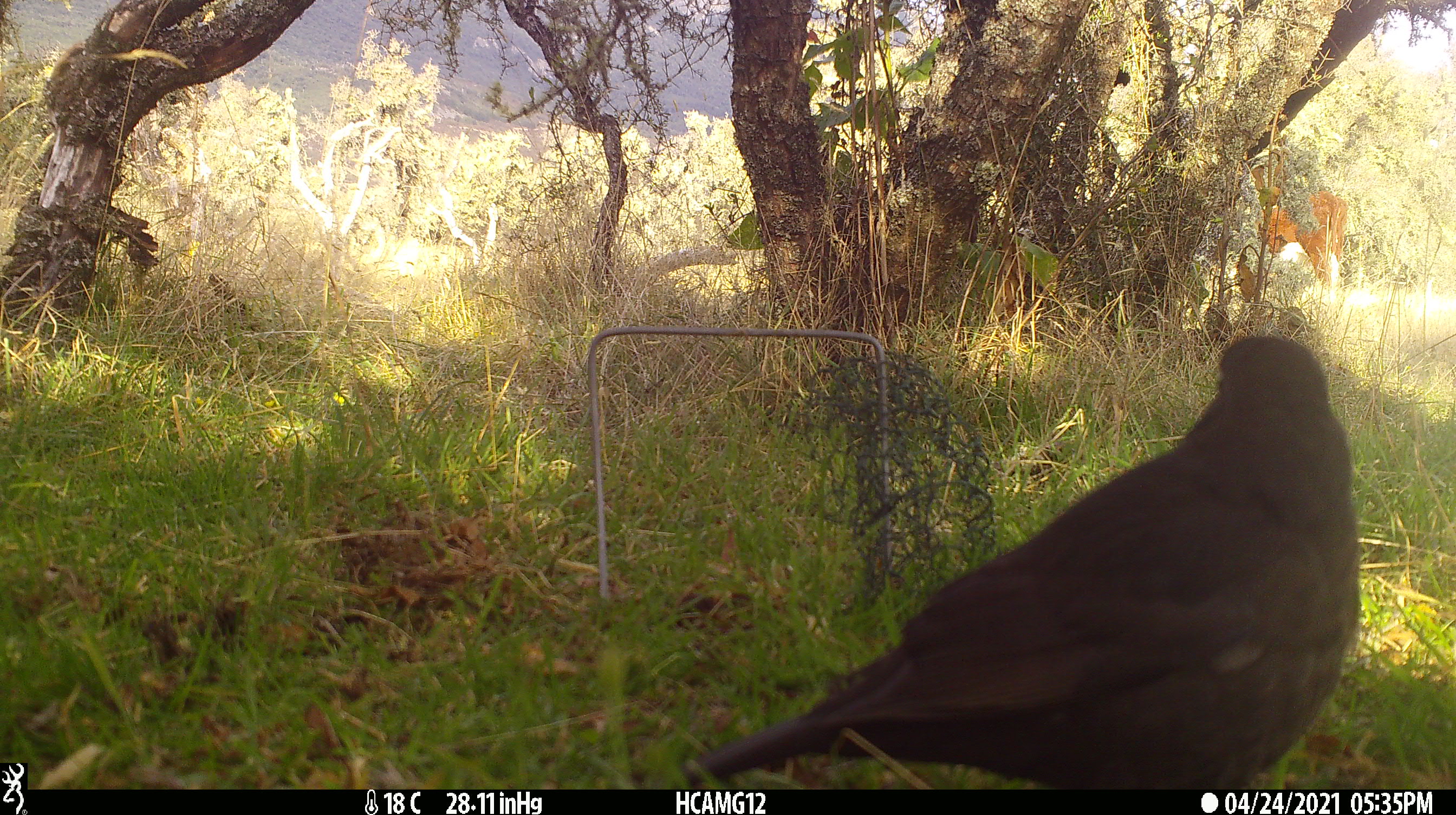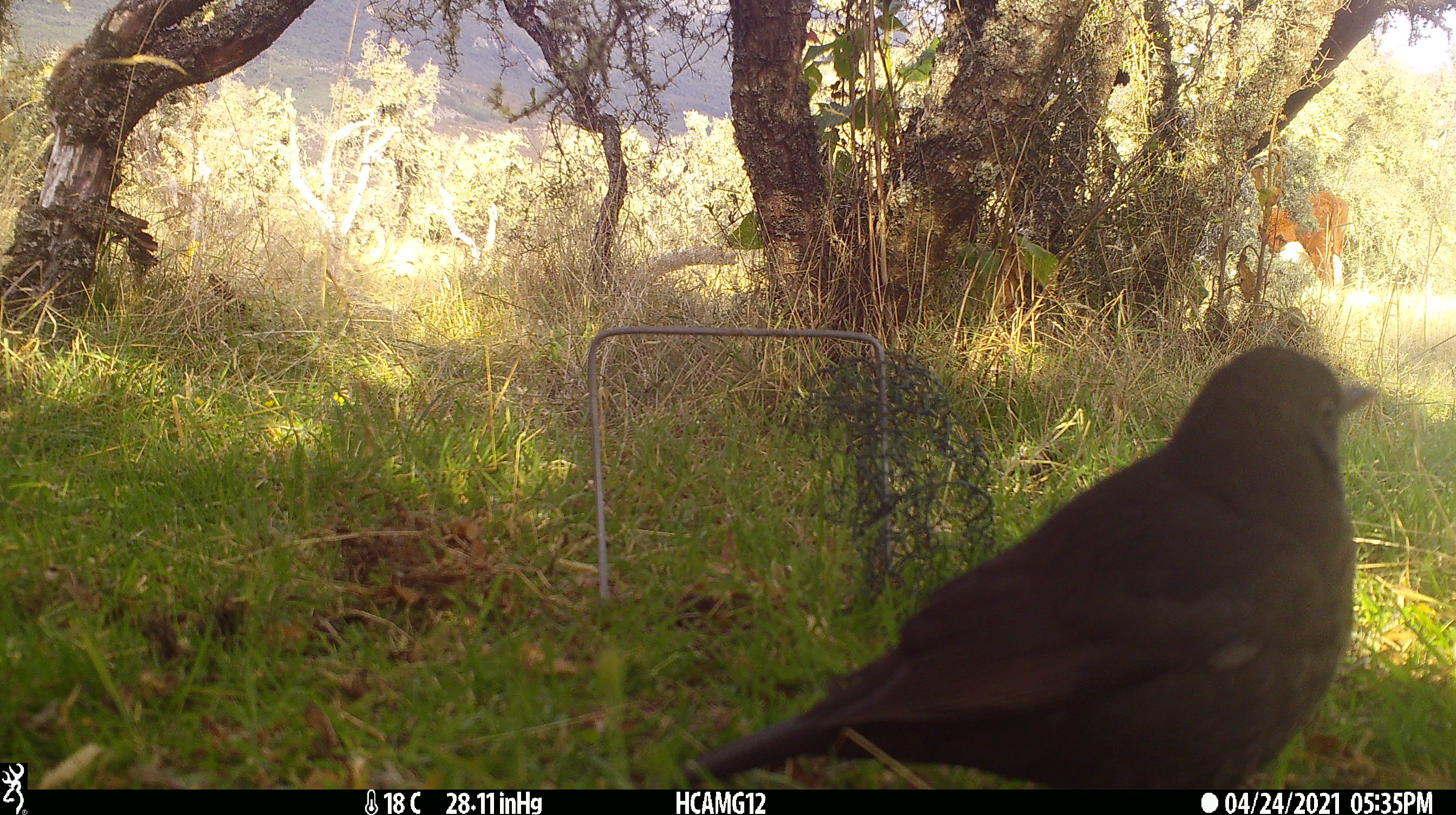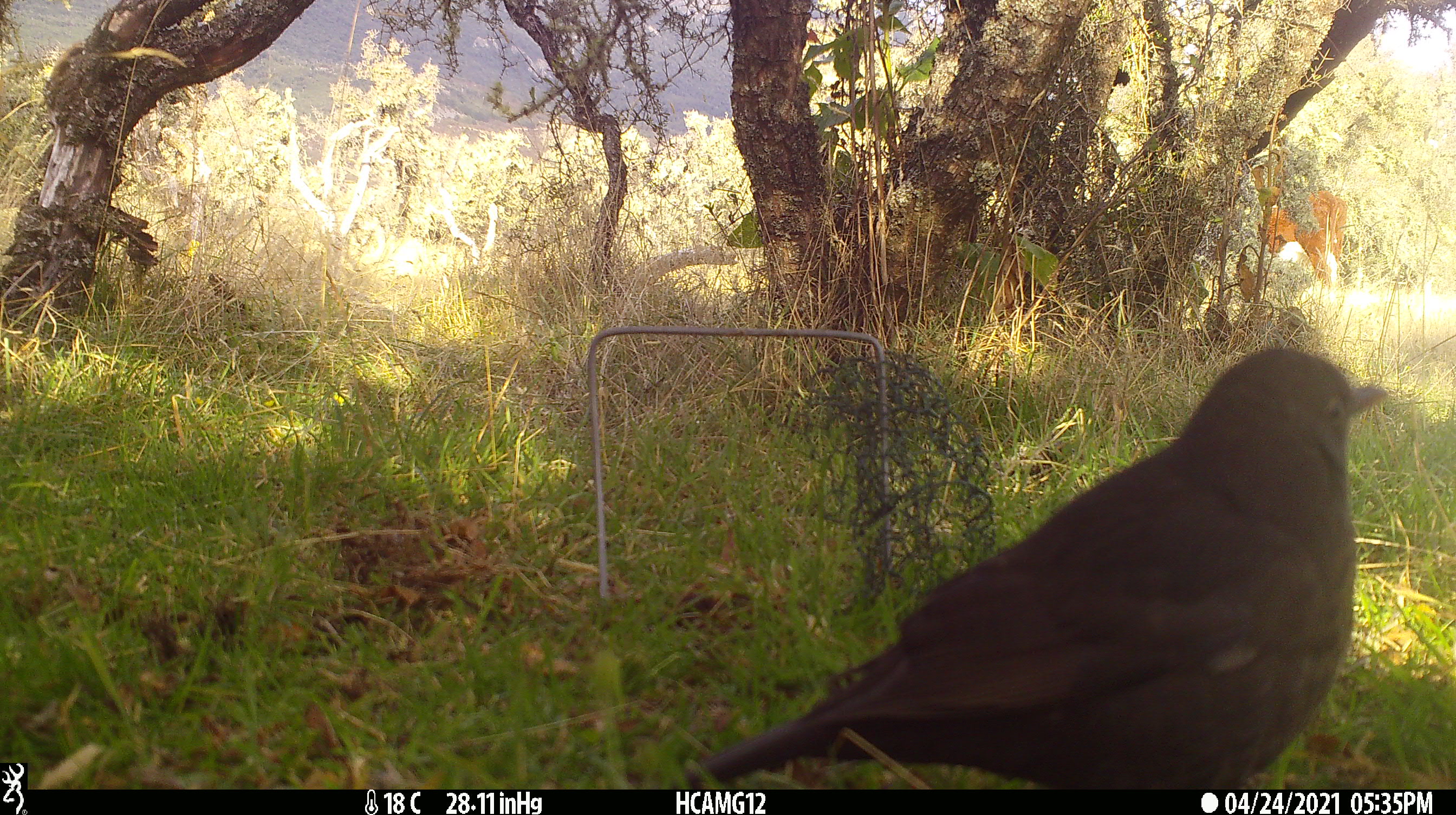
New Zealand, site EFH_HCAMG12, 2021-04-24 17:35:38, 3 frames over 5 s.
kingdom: Animalia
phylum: Chordata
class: Aves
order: Passeriformes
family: Turdidae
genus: Turdus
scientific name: Turdus merula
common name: eurasian blackbird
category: blackbird